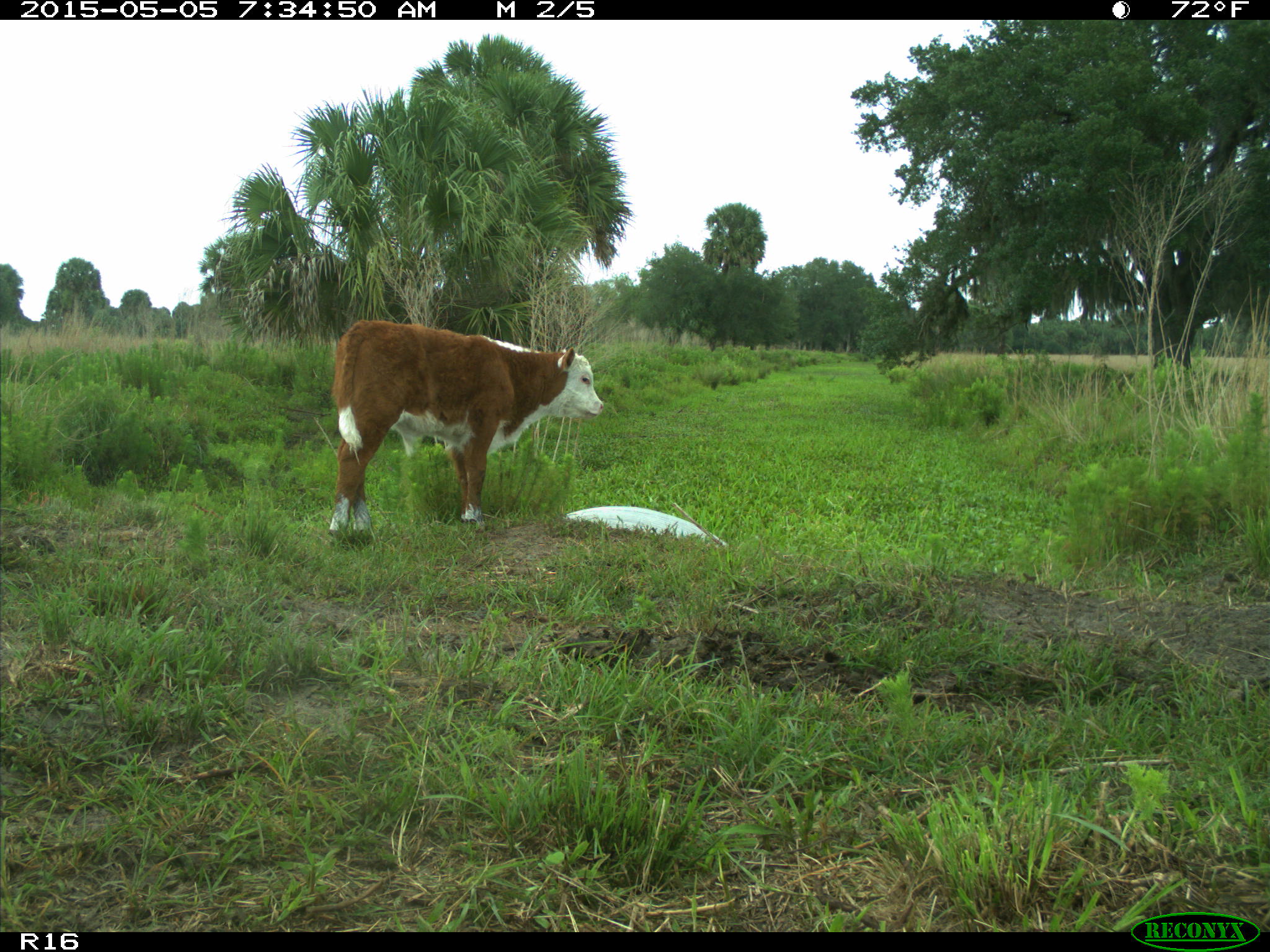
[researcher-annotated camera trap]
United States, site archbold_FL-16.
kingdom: Animalia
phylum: Chordata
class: Mammalia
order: Artiodactyla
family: Bovidae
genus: Bos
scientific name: Bos taurus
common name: domestic cow